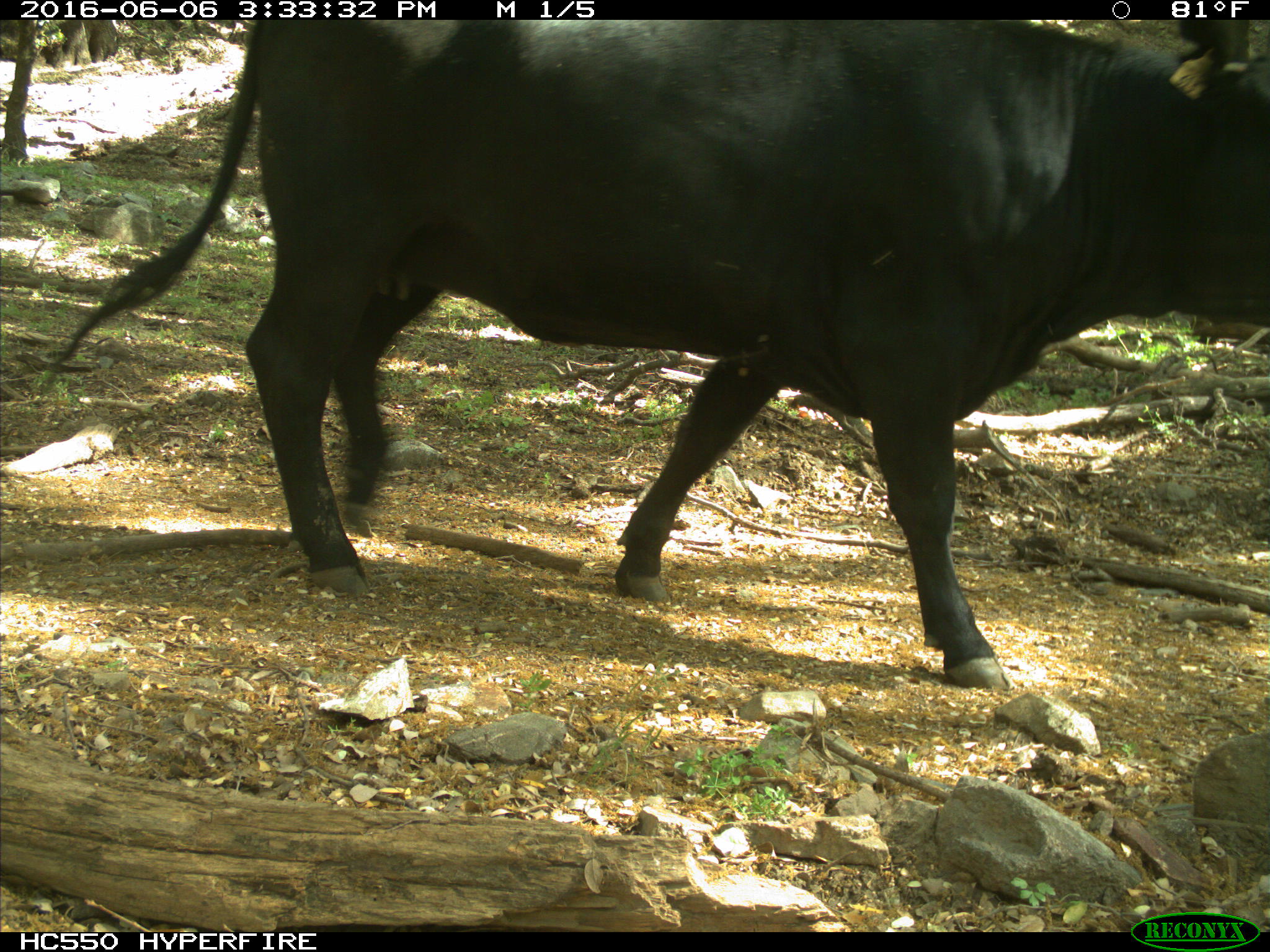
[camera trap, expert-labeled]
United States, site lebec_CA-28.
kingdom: Animalia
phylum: Chordata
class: Mammalia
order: Artiodactyla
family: Bovidae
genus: Bos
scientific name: Bos taurus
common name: domestic cow